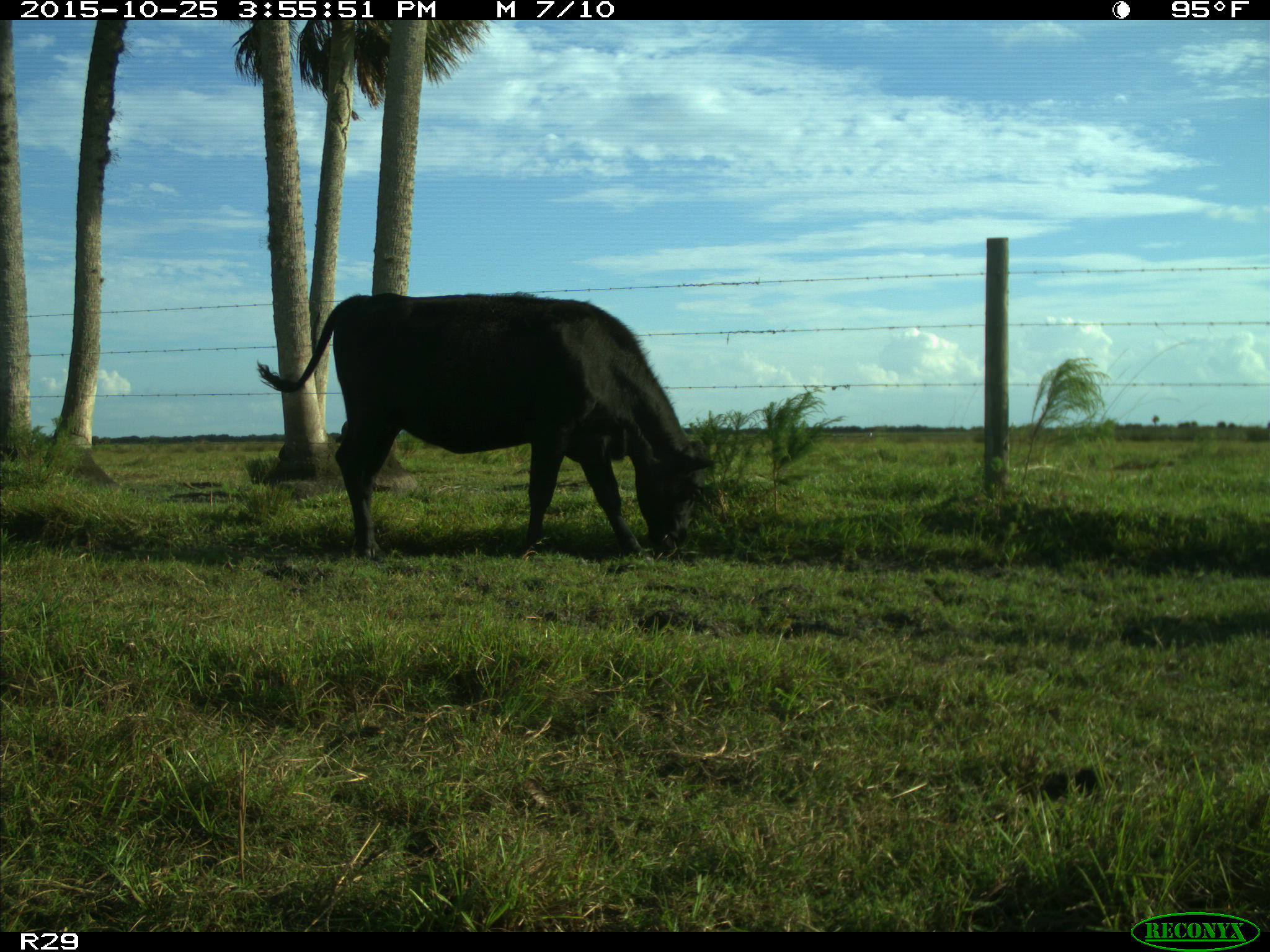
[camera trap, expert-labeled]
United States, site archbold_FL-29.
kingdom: Animalia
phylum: Chordata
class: Mammalia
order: Artiodactyla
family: Bovidae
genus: Bos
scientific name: Bos taurus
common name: domestic cow